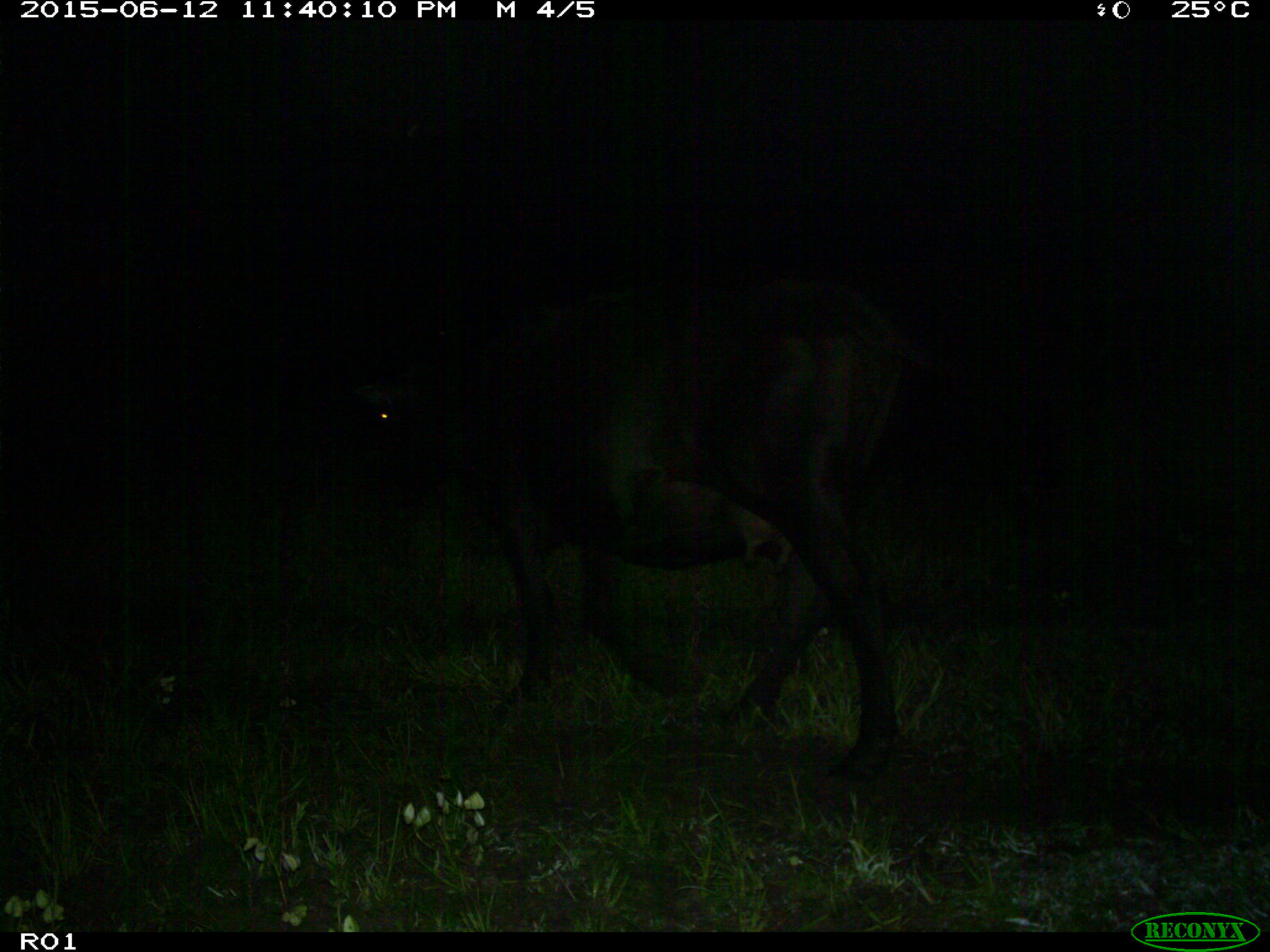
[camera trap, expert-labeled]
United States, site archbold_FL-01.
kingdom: Animalia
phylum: Chordata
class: Mammalia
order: Artiodactyla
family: Bovidae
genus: Bos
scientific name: Bos taurus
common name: domestic cow